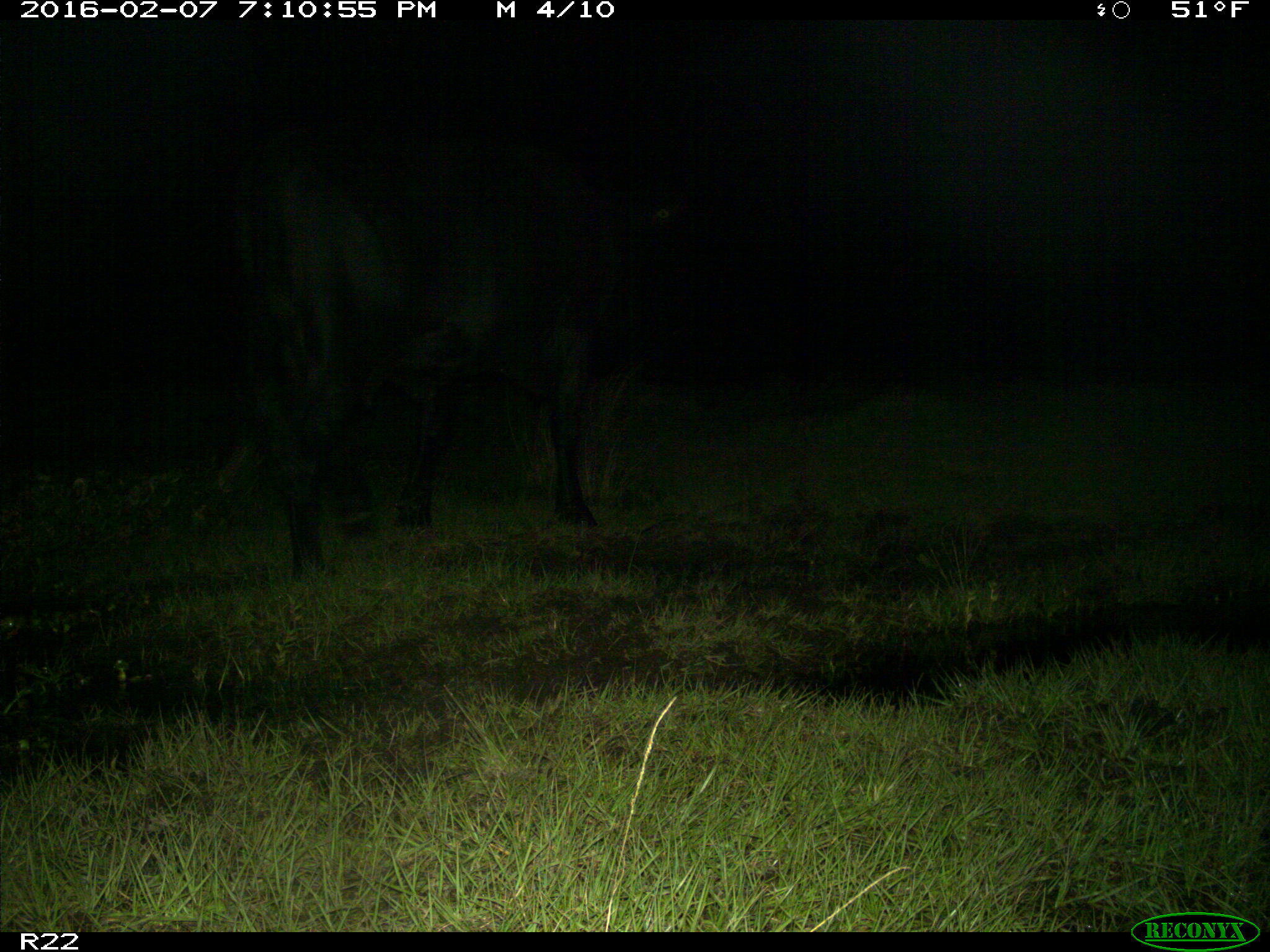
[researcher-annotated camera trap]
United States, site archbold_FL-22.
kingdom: Animalia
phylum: Chordata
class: Mammalia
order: Artiodactyla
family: Bovidae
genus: Bos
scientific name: Bos taurus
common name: domestic cow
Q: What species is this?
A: Bos taurus (domestic cow).